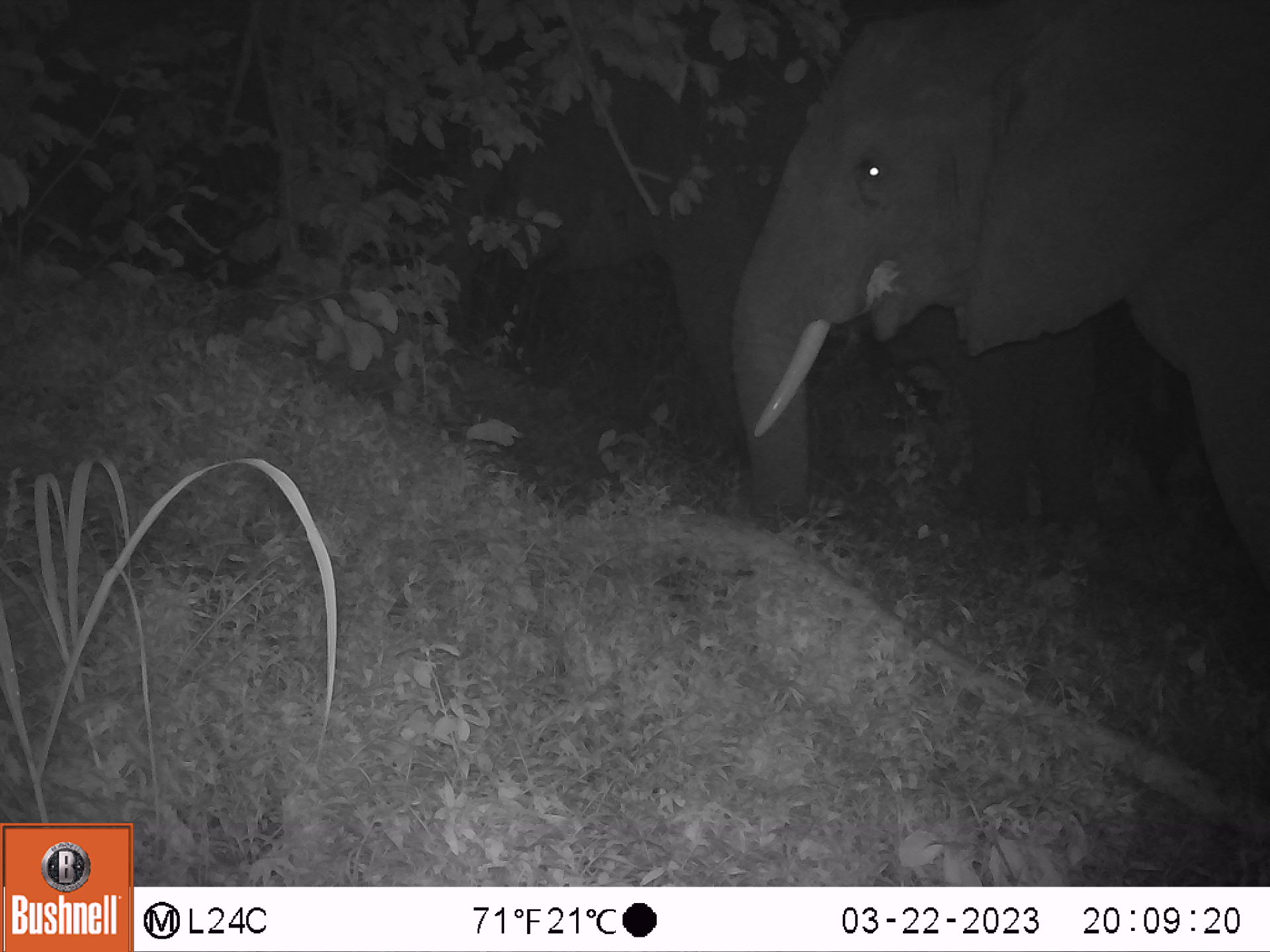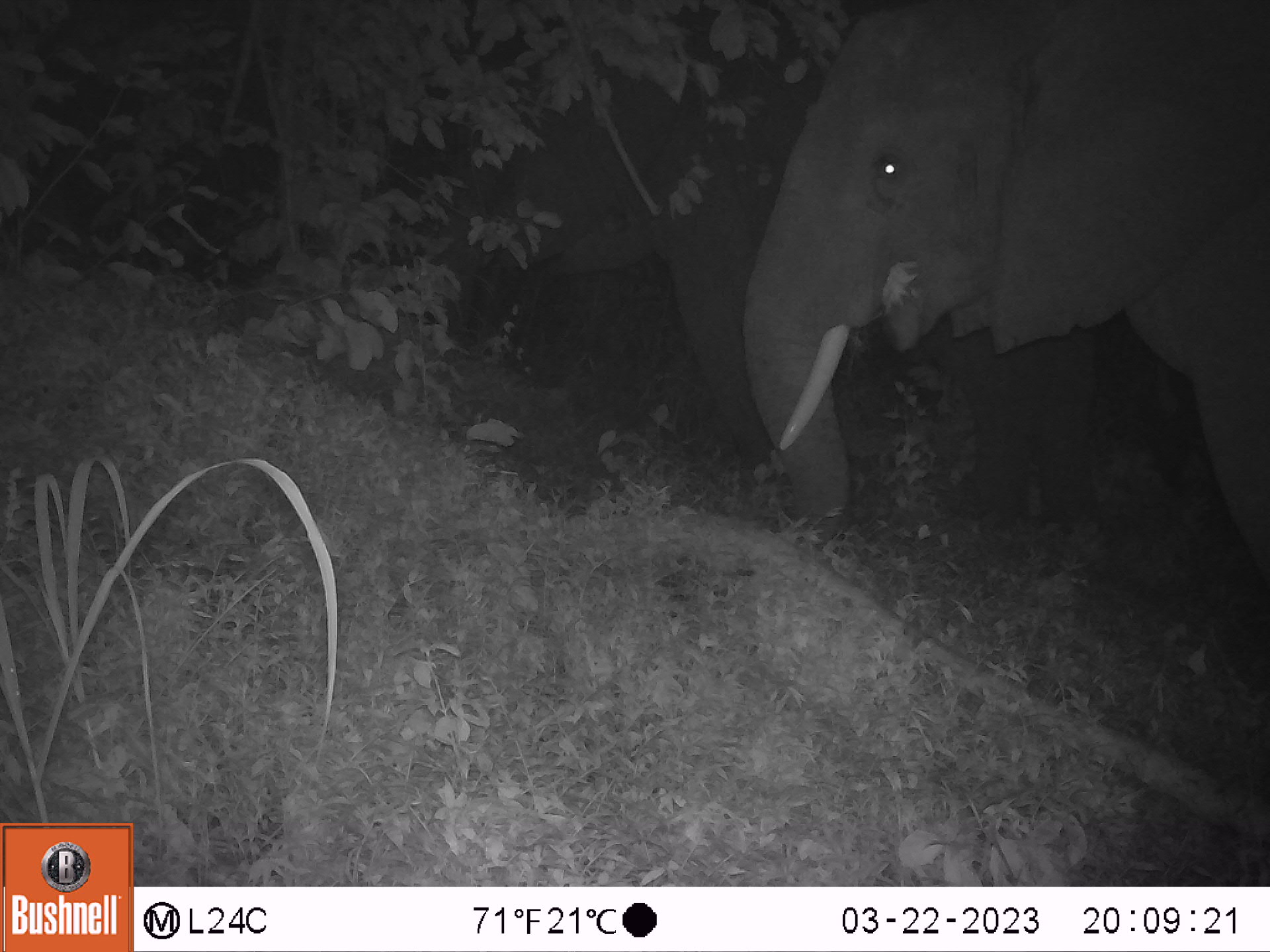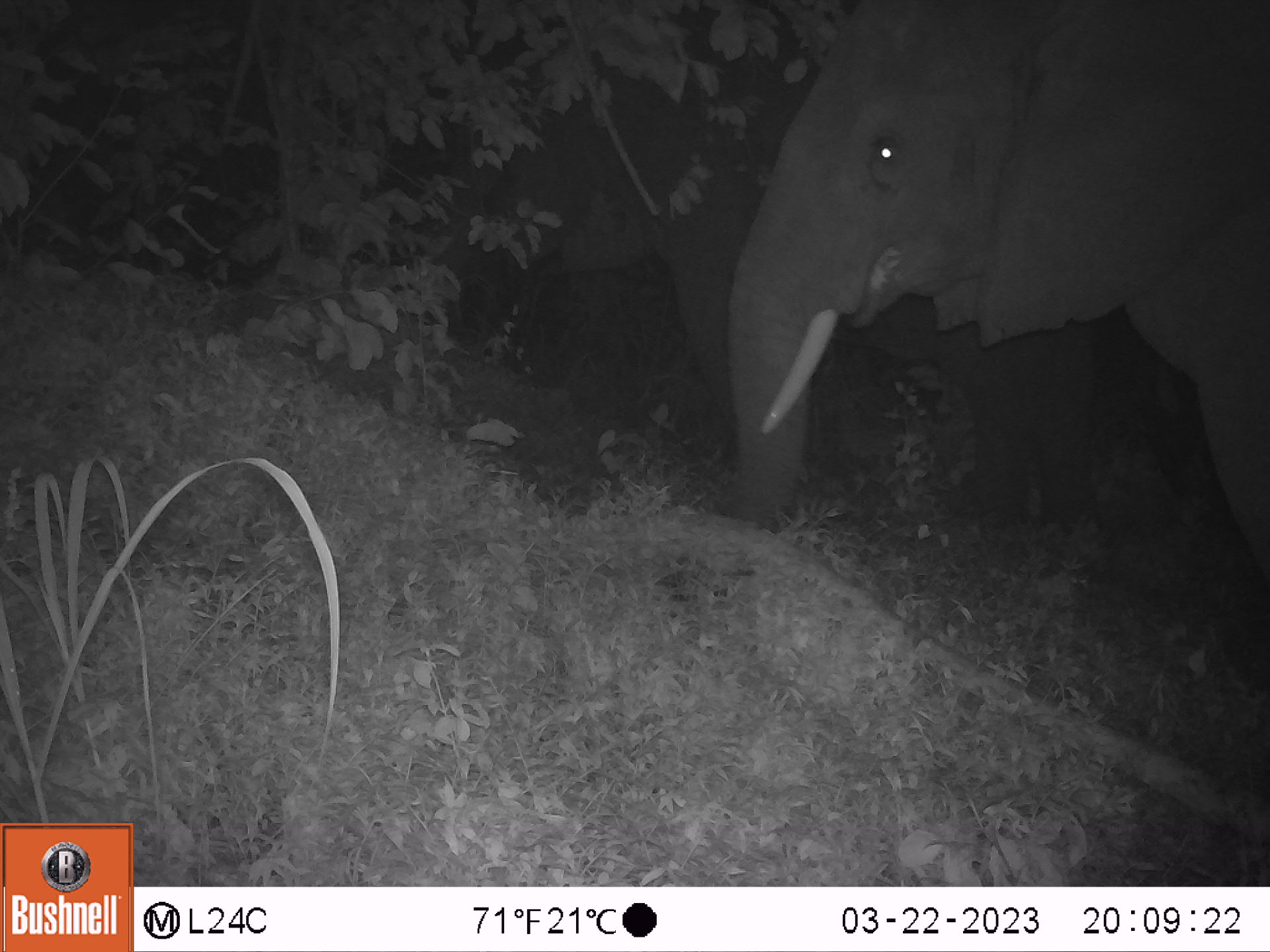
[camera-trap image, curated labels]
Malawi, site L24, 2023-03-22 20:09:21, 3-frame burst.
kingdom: Animalia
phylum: Chordata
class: Mammalia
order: Proboscidea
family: Elephantidae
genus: Loxodonta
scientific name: Loxodonta africana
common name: african savanna elephant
African savanna elephant (Loxodonta africana), count 3.